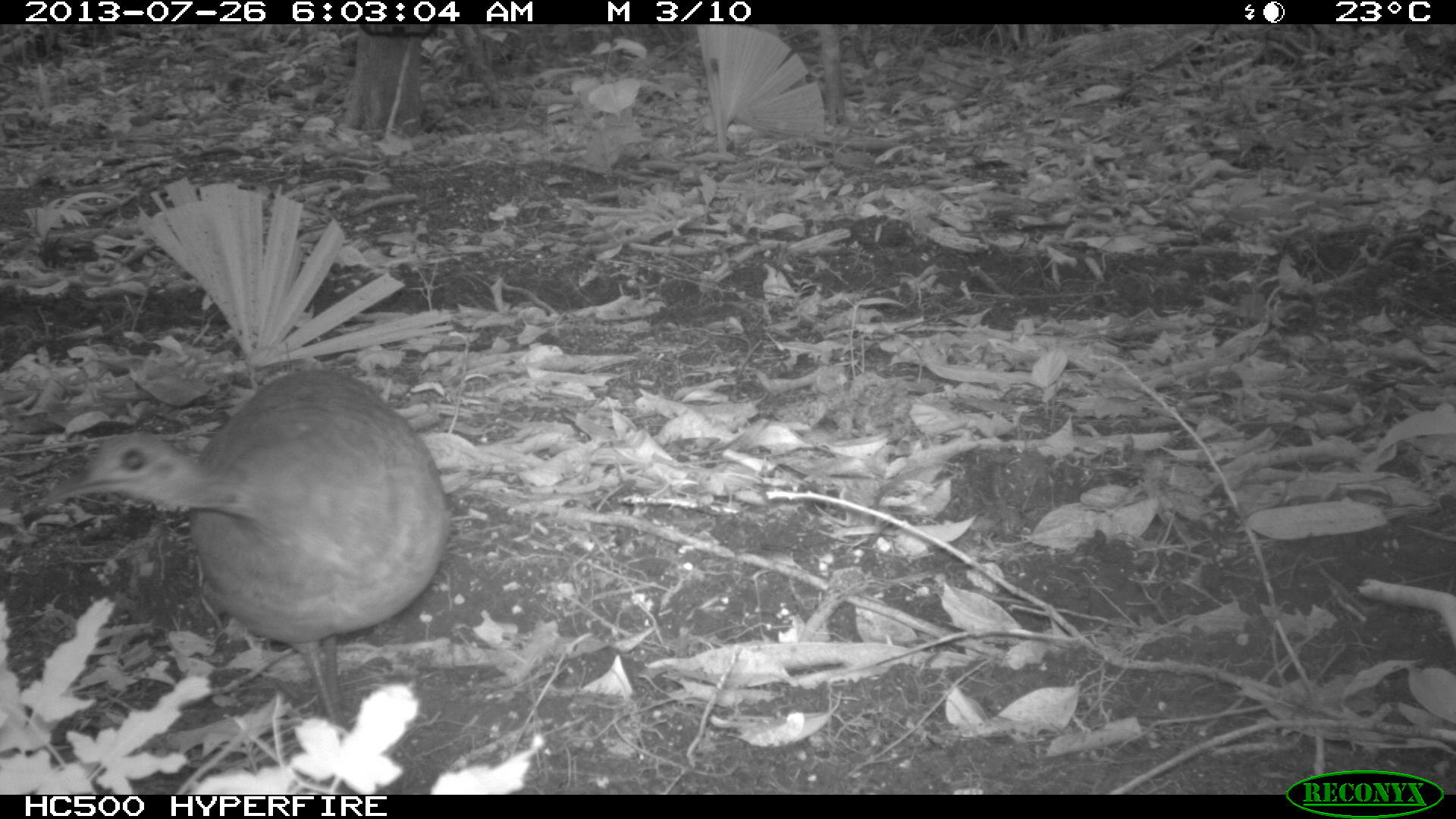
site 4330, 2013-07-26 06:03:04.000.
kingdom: Animalia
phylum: Chordata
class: Aves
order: Tinamiformes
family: Tinamidae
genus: Tinamus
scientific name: Tinamus major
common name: great tinamou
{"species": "Tinamus major (great tinamou)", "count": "1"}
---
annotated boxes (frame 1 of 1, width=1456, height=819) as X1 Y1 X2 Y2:
tinamus major: 42 365 449 725